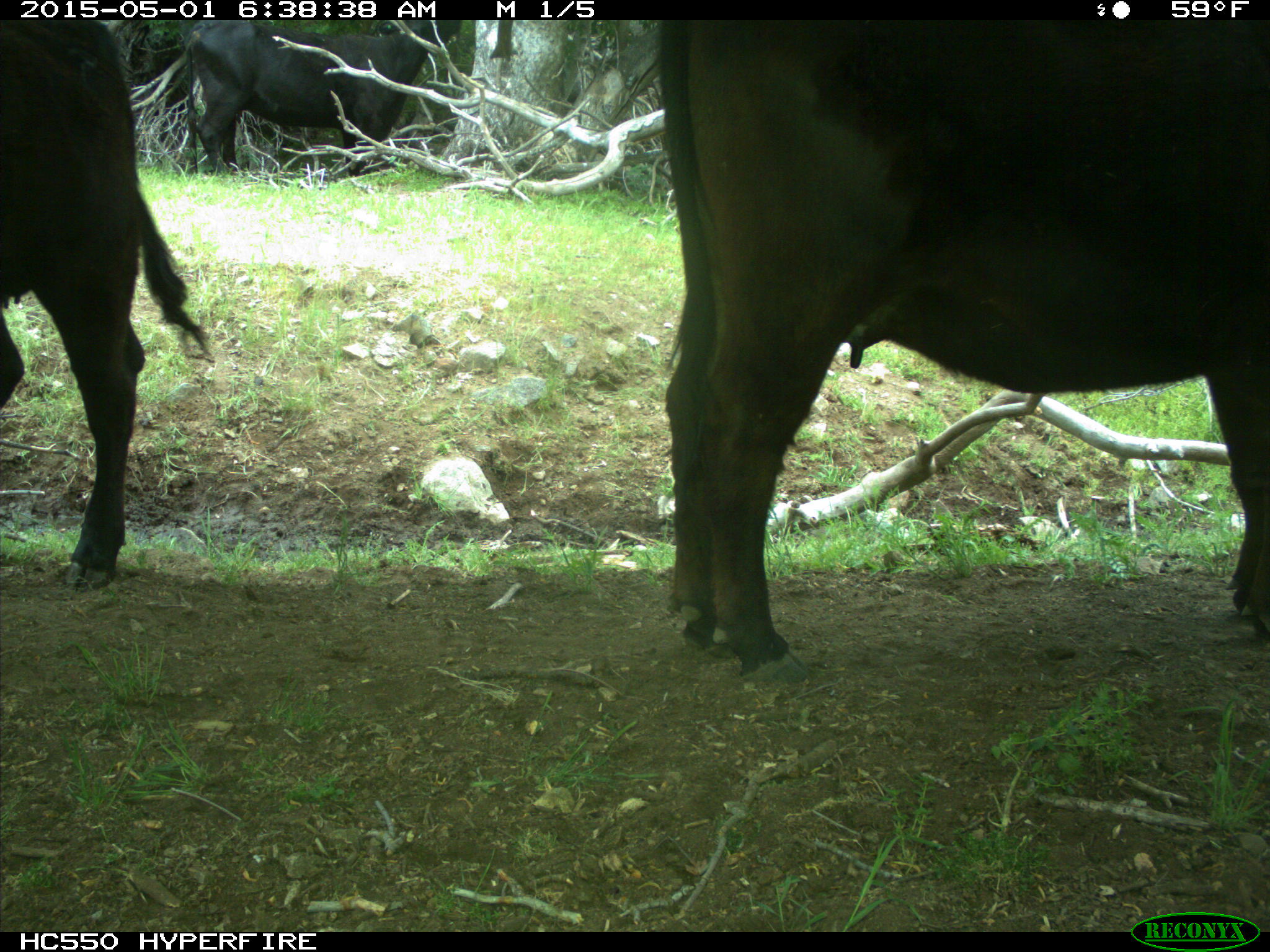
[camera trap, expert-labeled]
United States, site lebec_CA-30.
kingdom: Animalia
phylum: Chordata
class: Mammalia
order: Artiodactyla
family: Bovidae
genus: Bos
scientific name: Bos taurus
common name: domestic cow